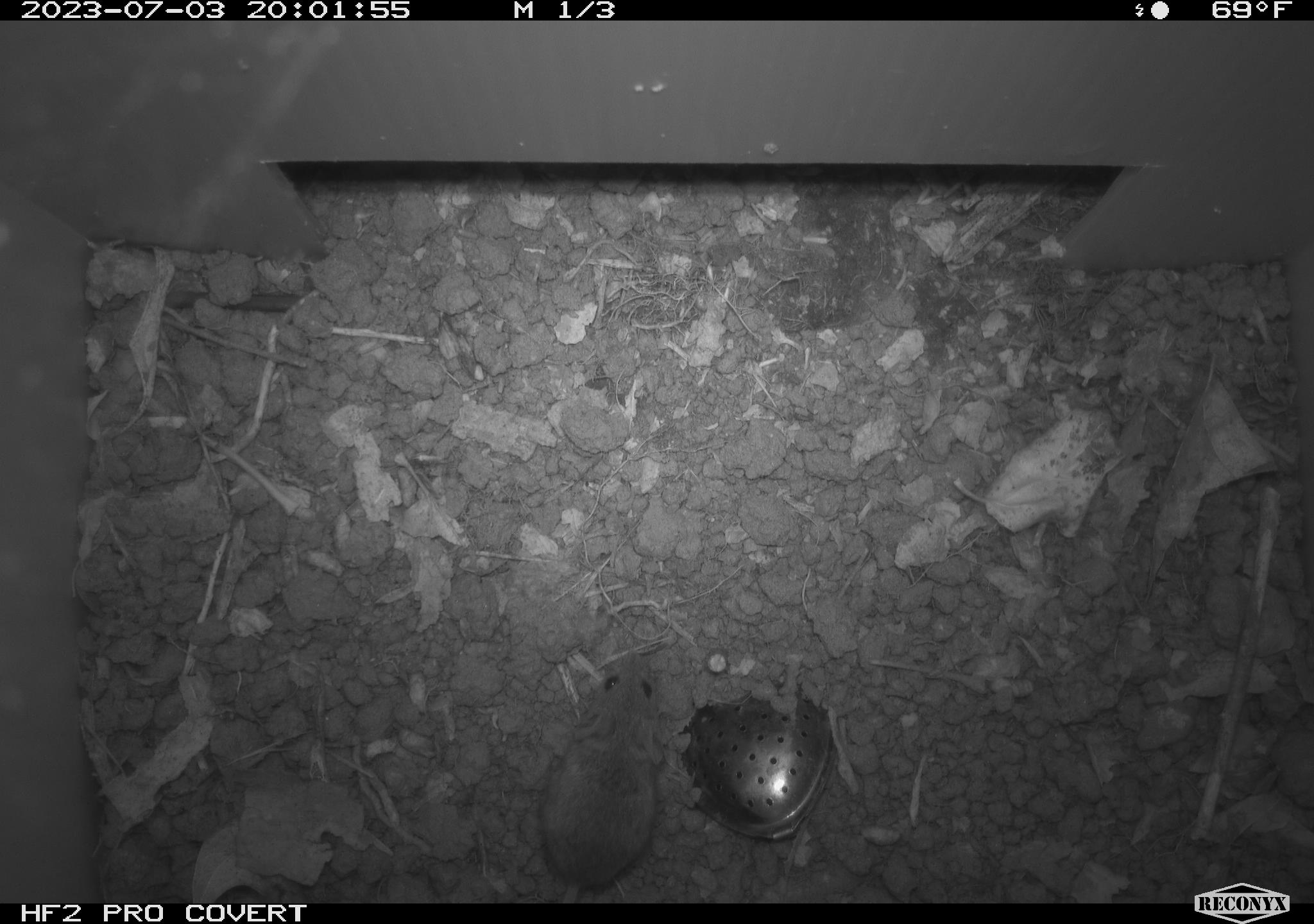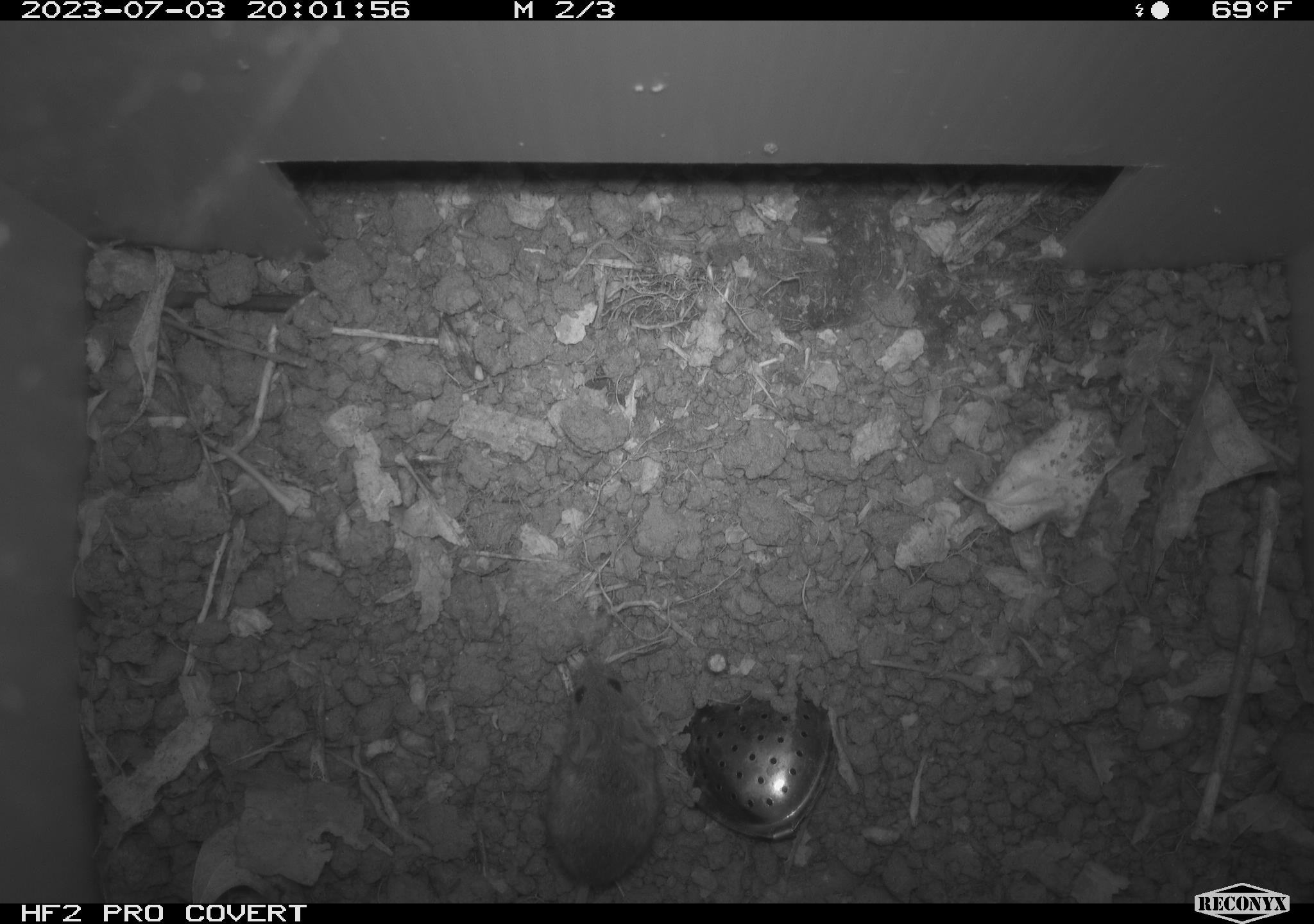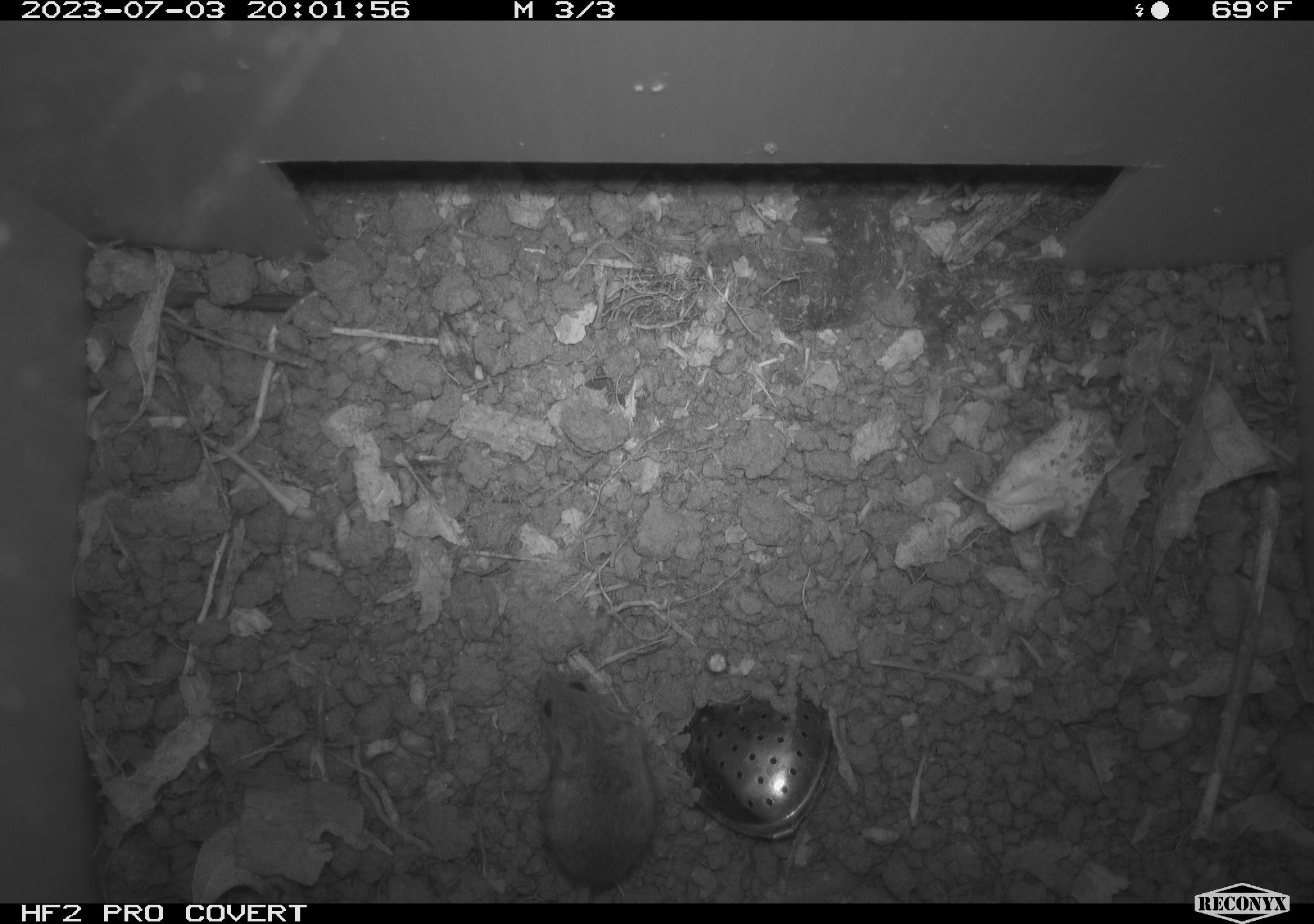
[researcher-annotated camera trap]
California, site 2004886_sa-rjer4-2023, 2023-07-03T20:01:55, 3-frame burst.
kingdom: Animalia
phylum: Chordata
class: Mammalia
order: Rodentia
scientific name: Rodentia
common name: mouse species